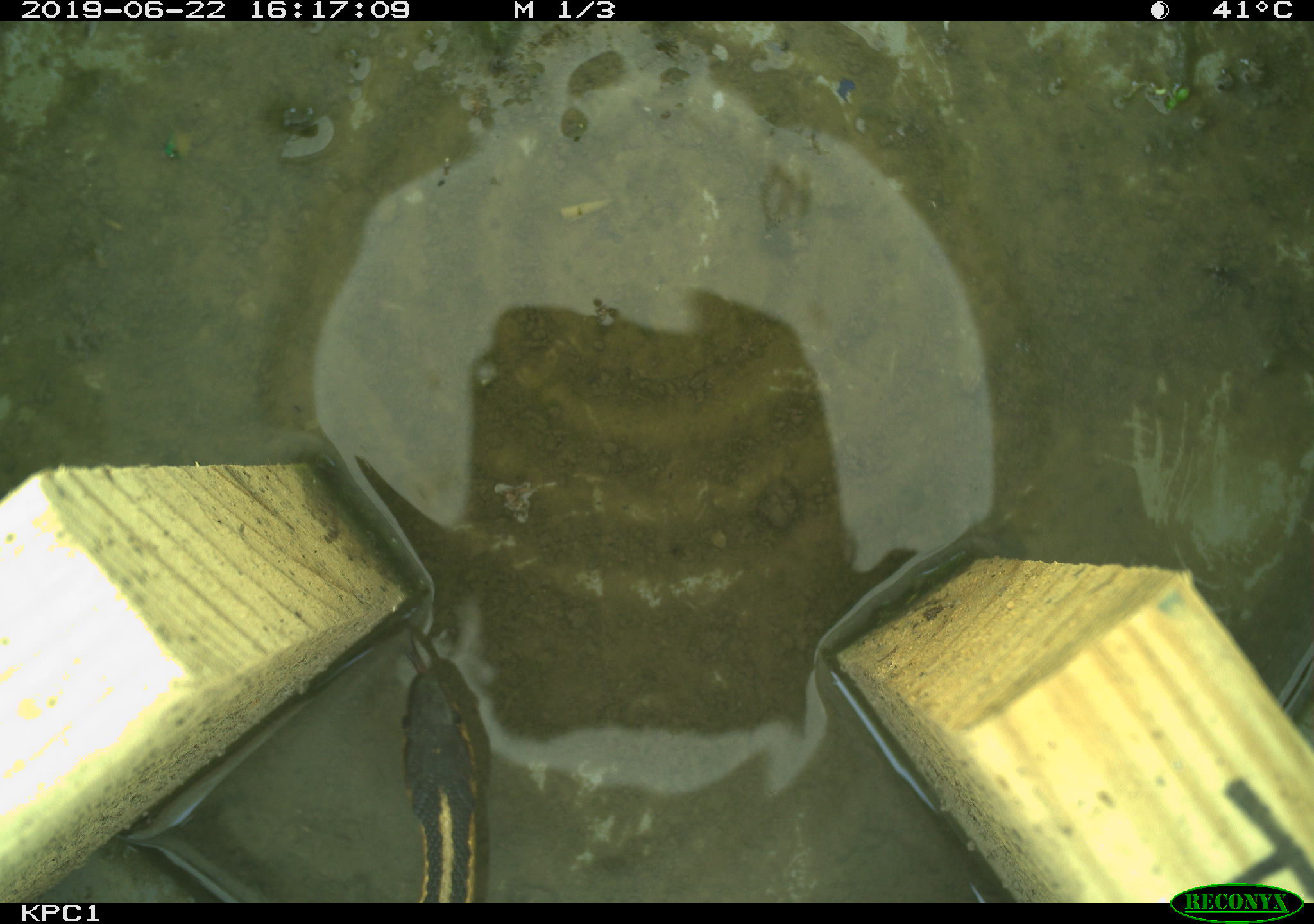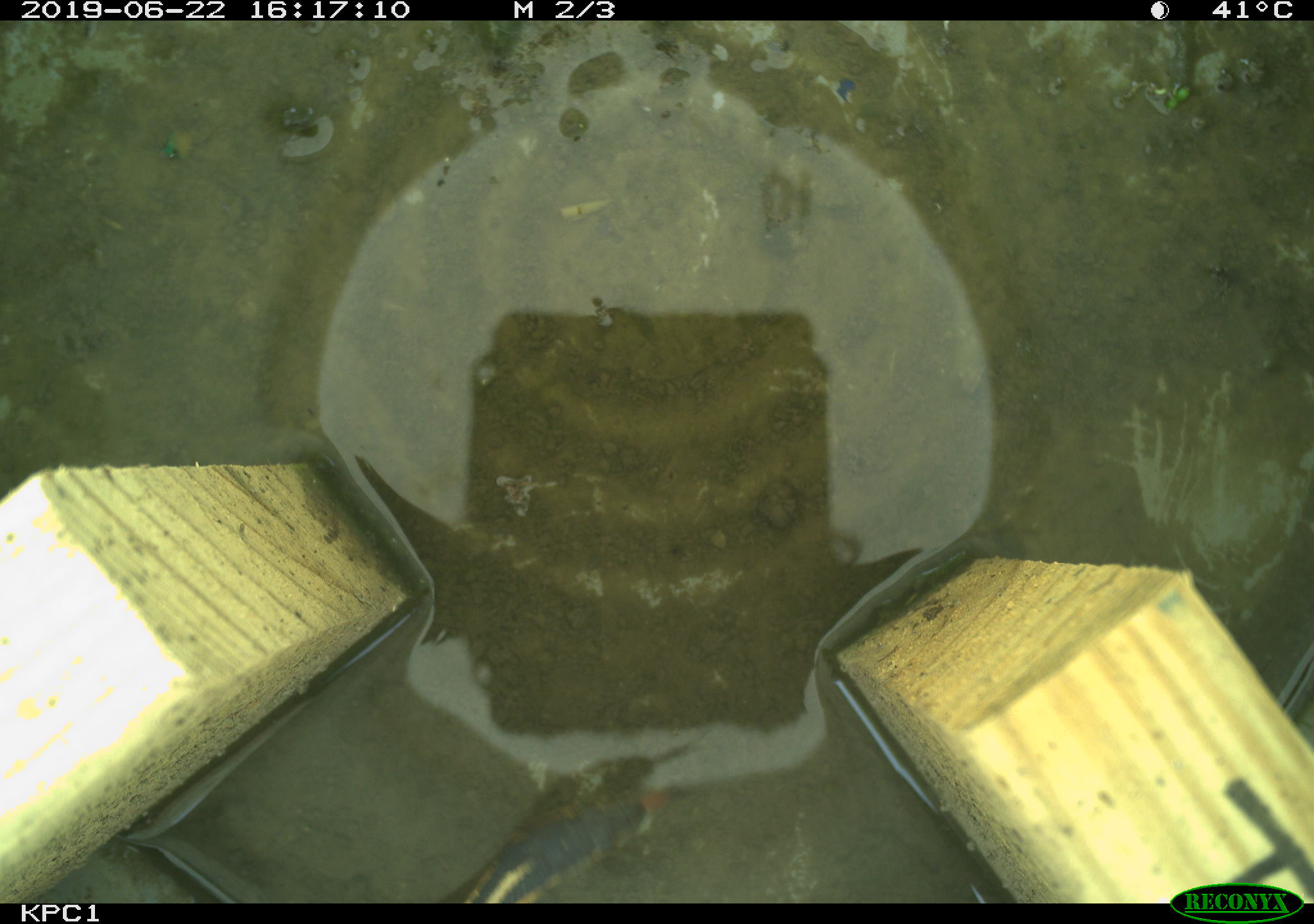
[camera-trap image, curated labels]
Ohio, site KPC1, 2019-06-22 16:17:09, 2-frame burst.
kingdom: Animalia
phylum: Chordata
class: Reptilia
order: Squamata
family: Colubridae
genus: Thamnophis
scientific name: Thamnophis sirtalis sirtalis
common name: eastern gartersnake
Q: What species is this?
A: Eastern gartersnake (Thamnophis sirtalis sirtalis).